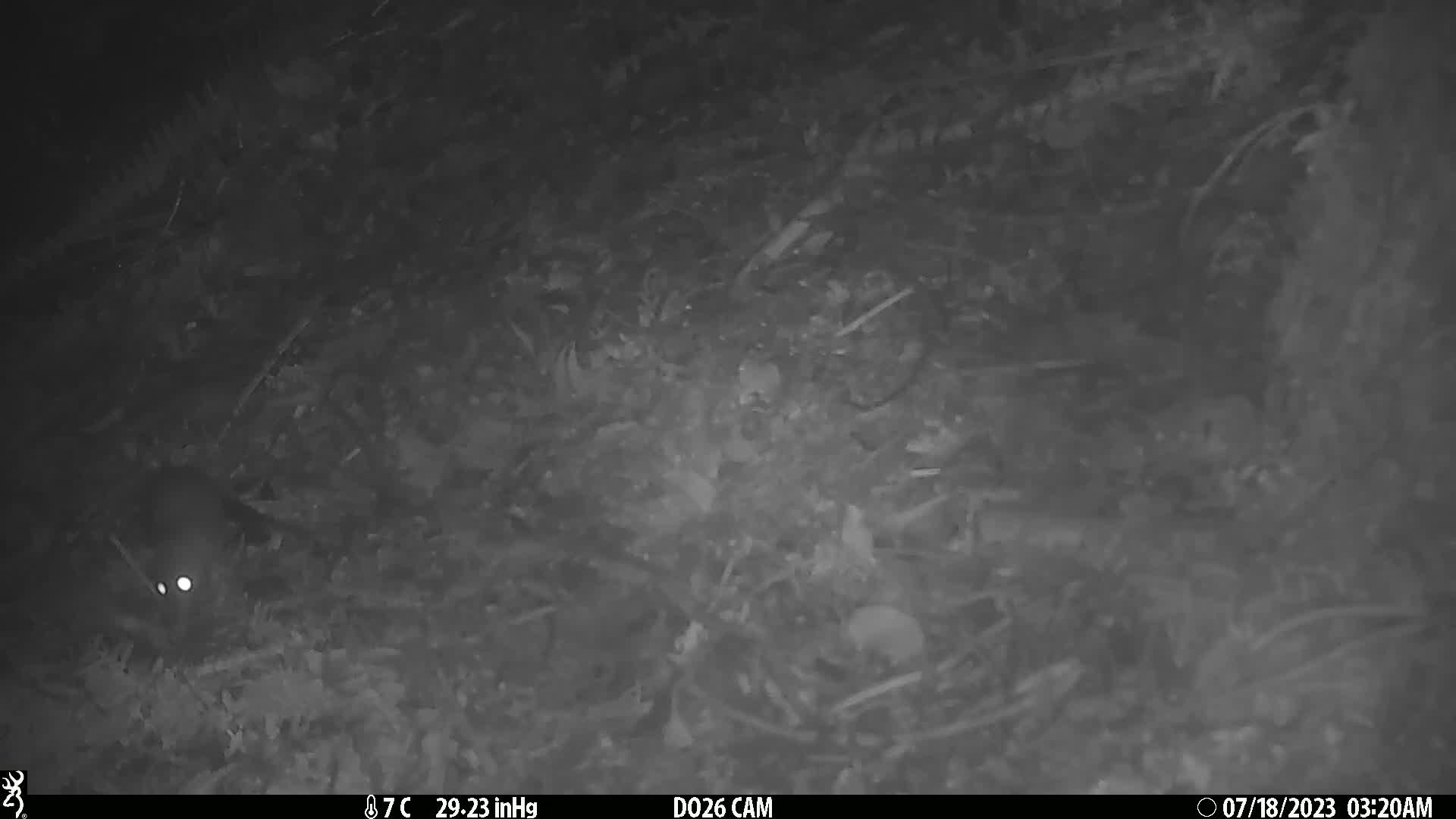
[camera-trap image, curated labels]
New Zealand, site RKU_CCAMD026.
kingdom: Animalia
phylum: Chordata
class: Mammalia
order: Rodentia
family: Muridae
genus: Rattus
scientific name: Rattus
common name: rat